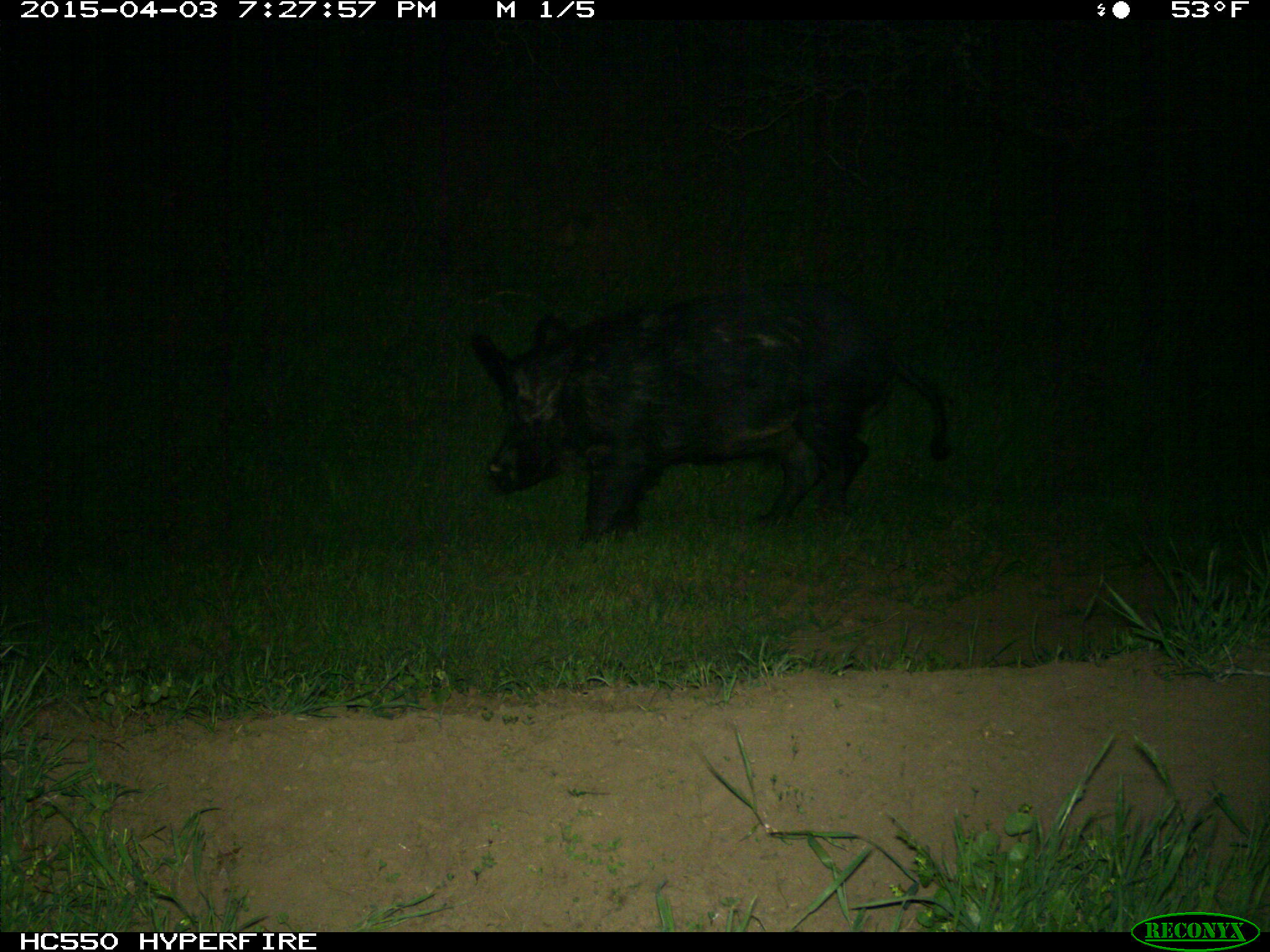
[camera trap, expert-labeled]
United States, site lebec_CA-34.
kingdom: Animalia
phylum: Chordata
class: Mammalia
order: Artiodactyla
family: Suidae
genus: Sus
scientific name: Sus scrofa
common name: wild boar